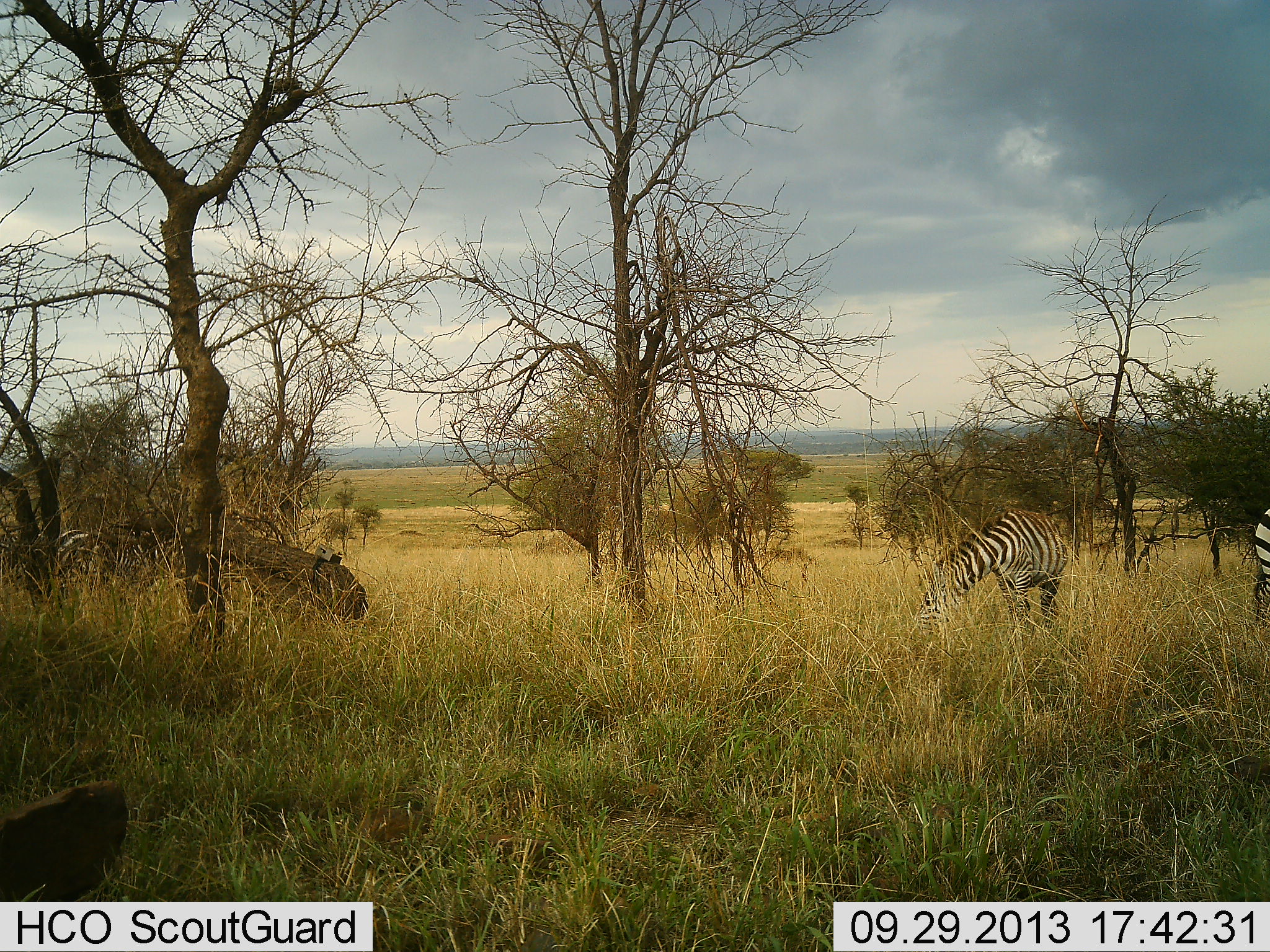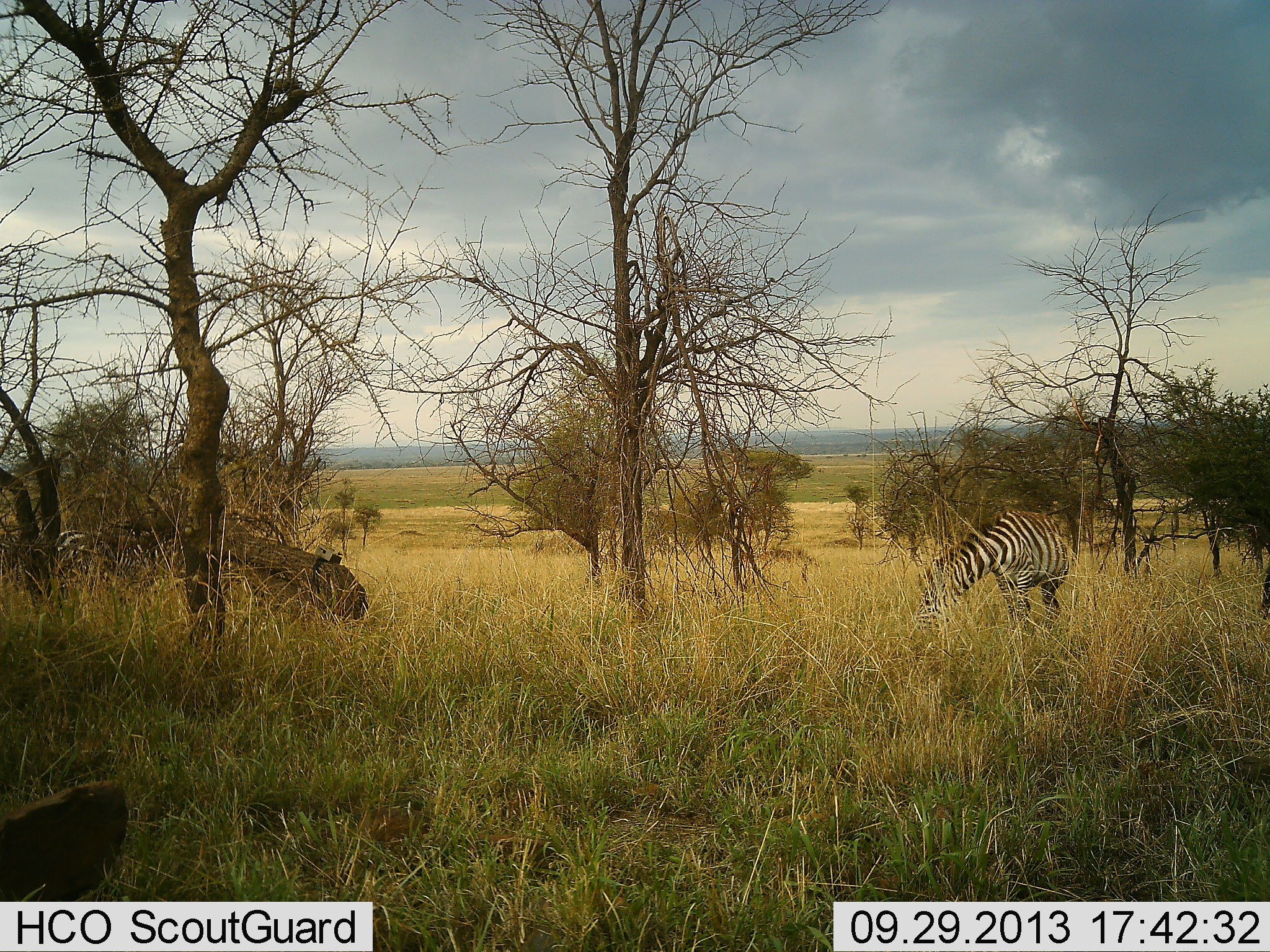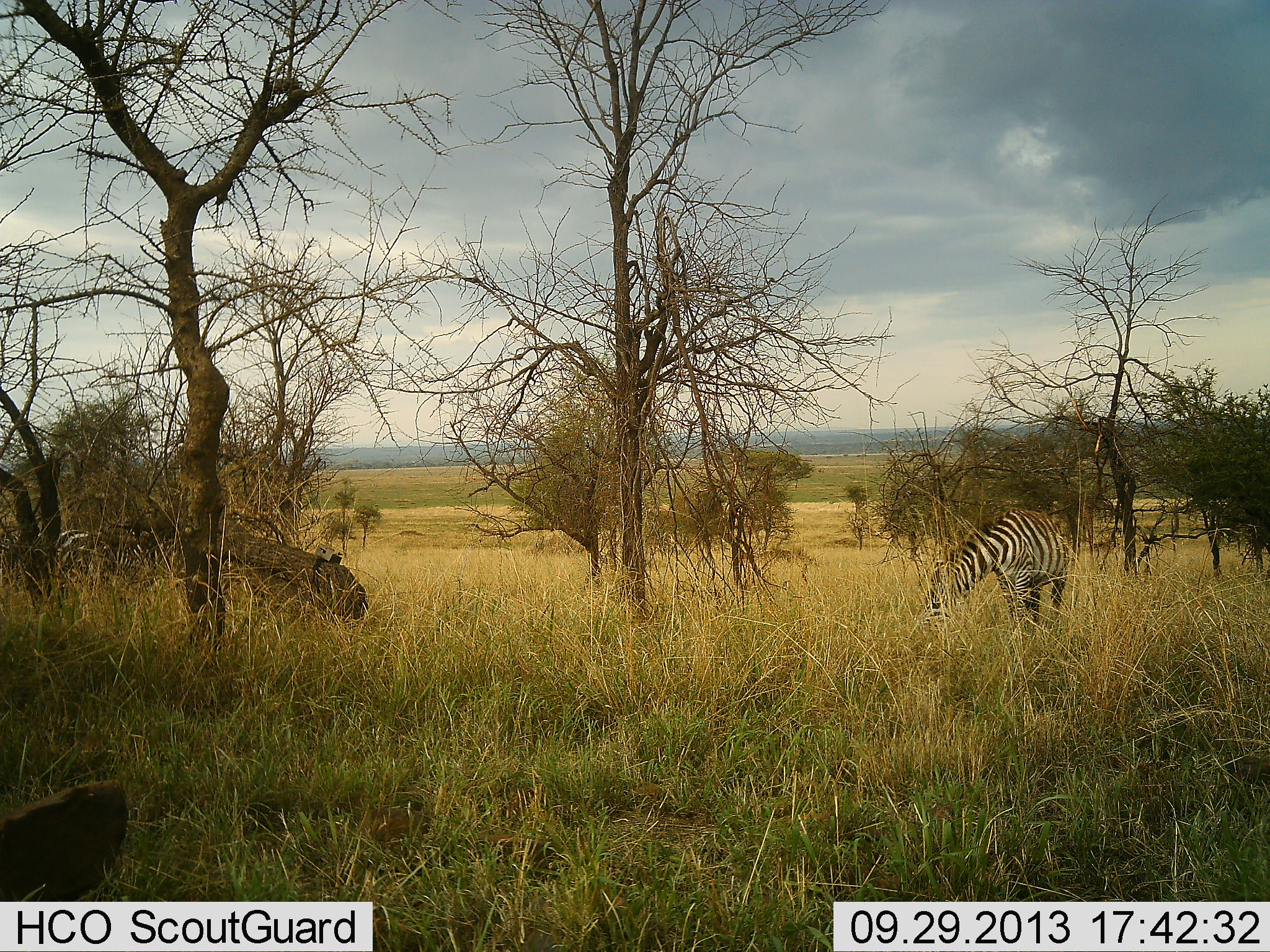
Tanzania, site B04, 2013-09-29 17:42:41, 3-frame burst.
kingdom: Animalia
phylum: Chordata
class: Mammalia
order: Perissodactyla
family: Equidae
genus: Equus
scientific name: Equus quagga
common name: plains zebra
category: zebra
Zebra (plains zebra) (Equus quagga), count 3. Behavior (volunteer vote fractions): standing 22%, resting 0%, moving 33%, interacting 0%. Young present (vote fraction): 0%. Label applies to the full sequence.